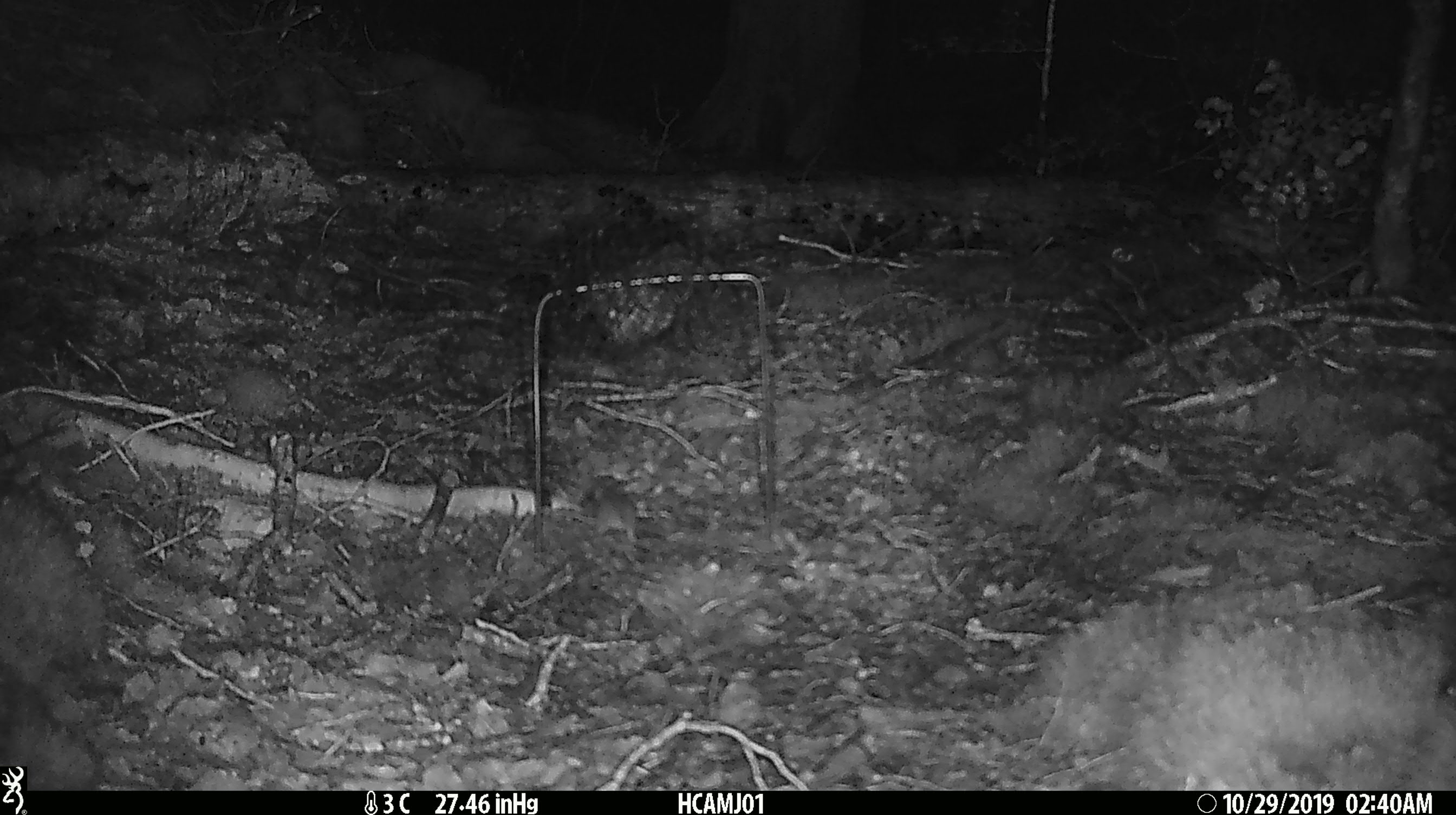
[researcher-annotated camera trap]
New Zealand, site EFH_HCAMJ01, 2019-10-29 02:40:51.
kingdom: Animalia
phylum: Chordata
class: Mammalia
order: Rodentia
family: Muridae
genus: Mus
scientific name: Mus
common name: mouse